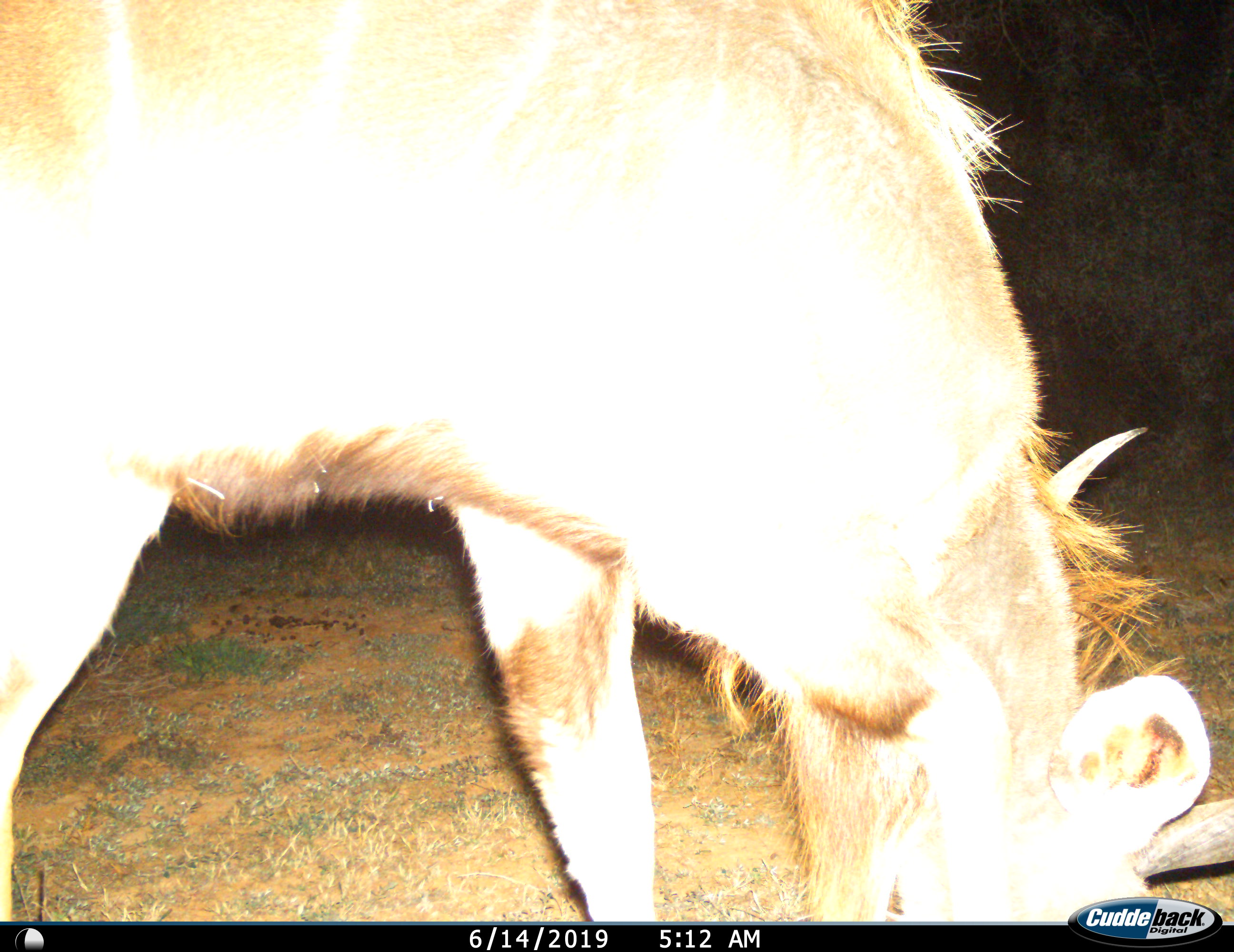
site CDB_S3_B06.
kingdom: Animalia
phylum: Chordata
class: Mammalia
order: Artiodactyla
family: Bovidae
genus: Tragelaphus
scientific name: Tragelaphus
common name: kudu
Kudu (Tragelaphus), count 1. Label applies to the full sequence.